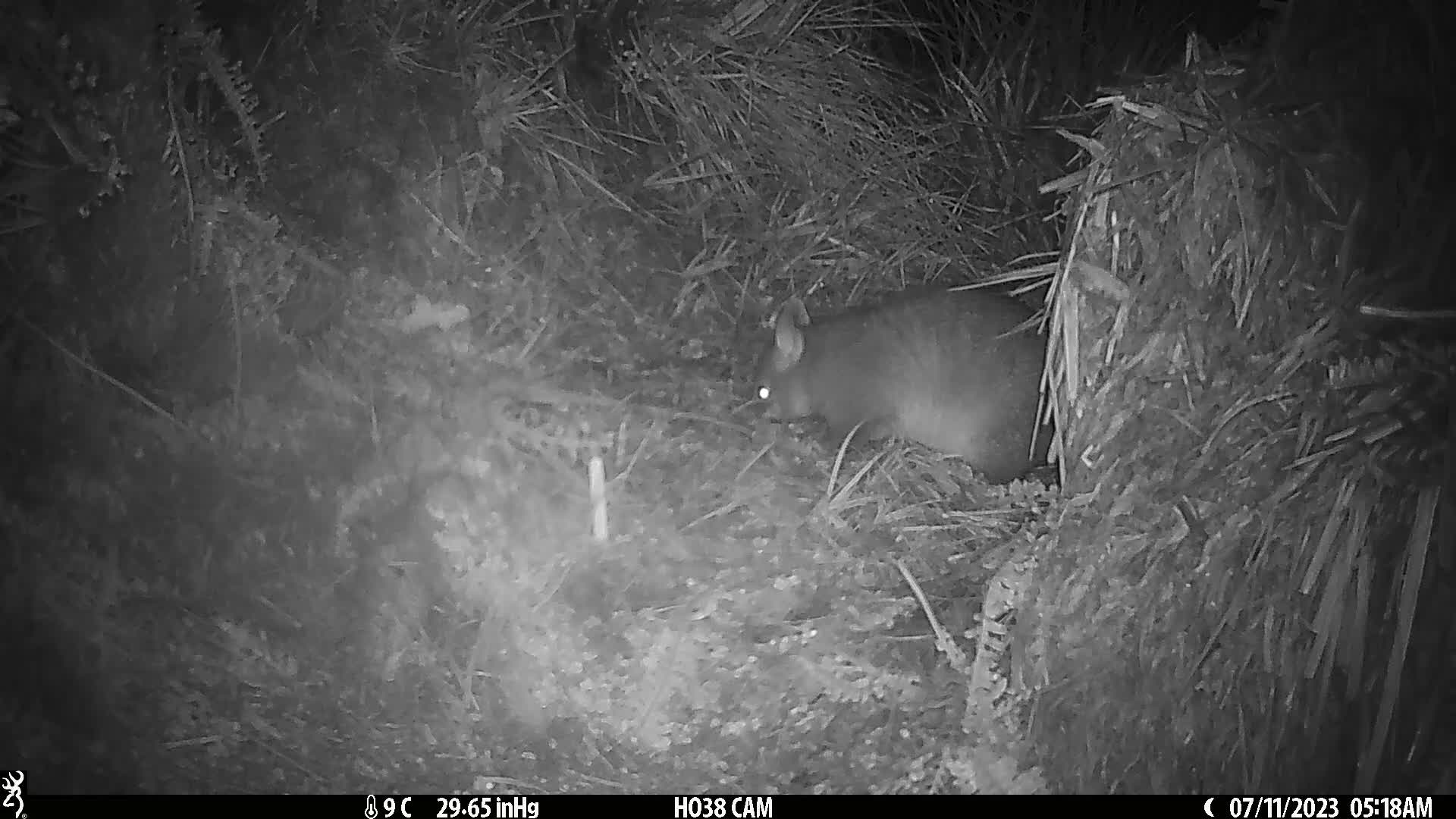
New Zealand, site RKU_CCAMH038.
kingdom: Animalia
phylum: Chordata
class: Mammalia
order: Diprotodontia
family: Phalangeridae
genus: Trichosurus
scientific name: Trichosurus vulpecula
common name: common brushtail possum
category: possum